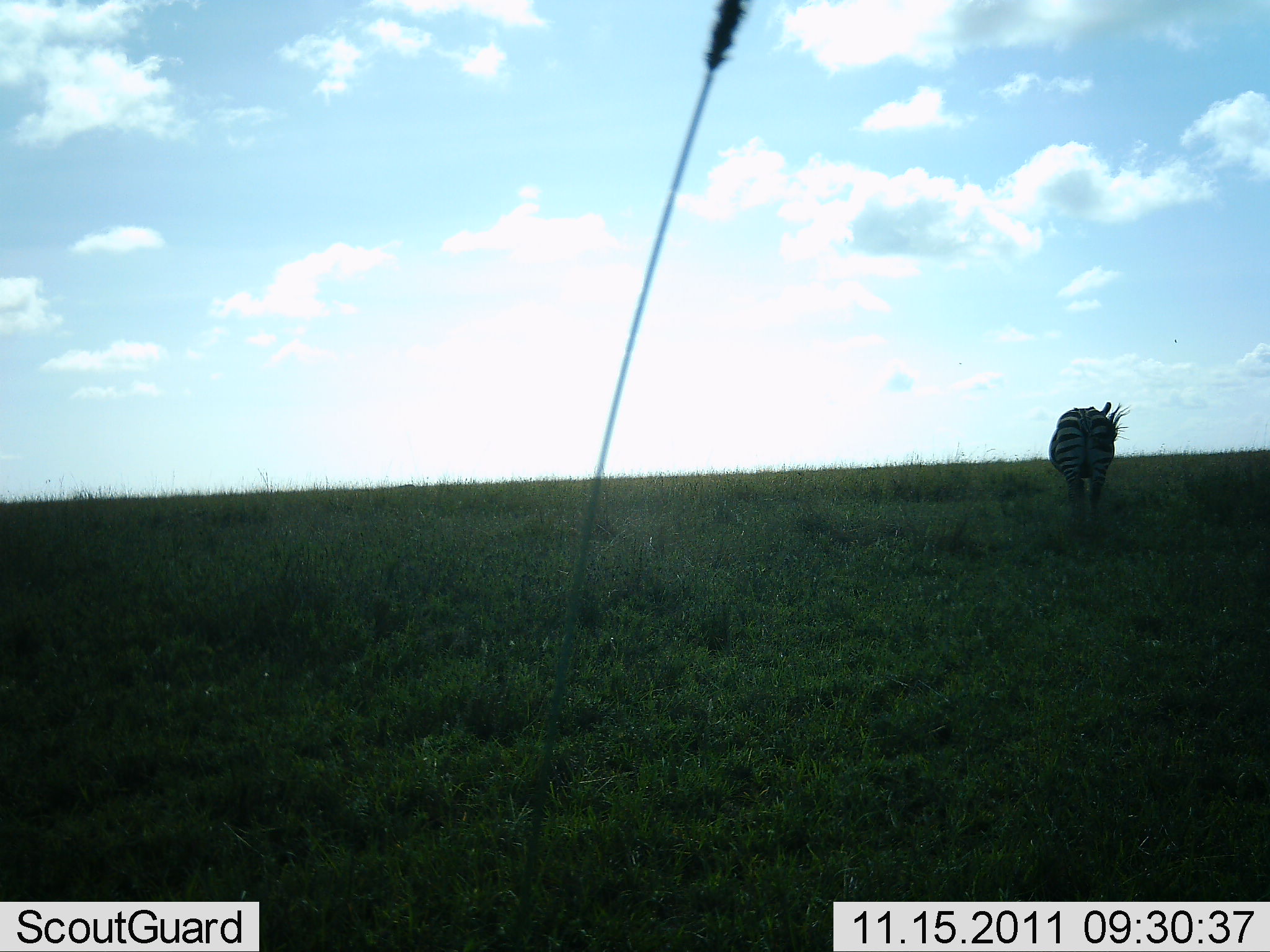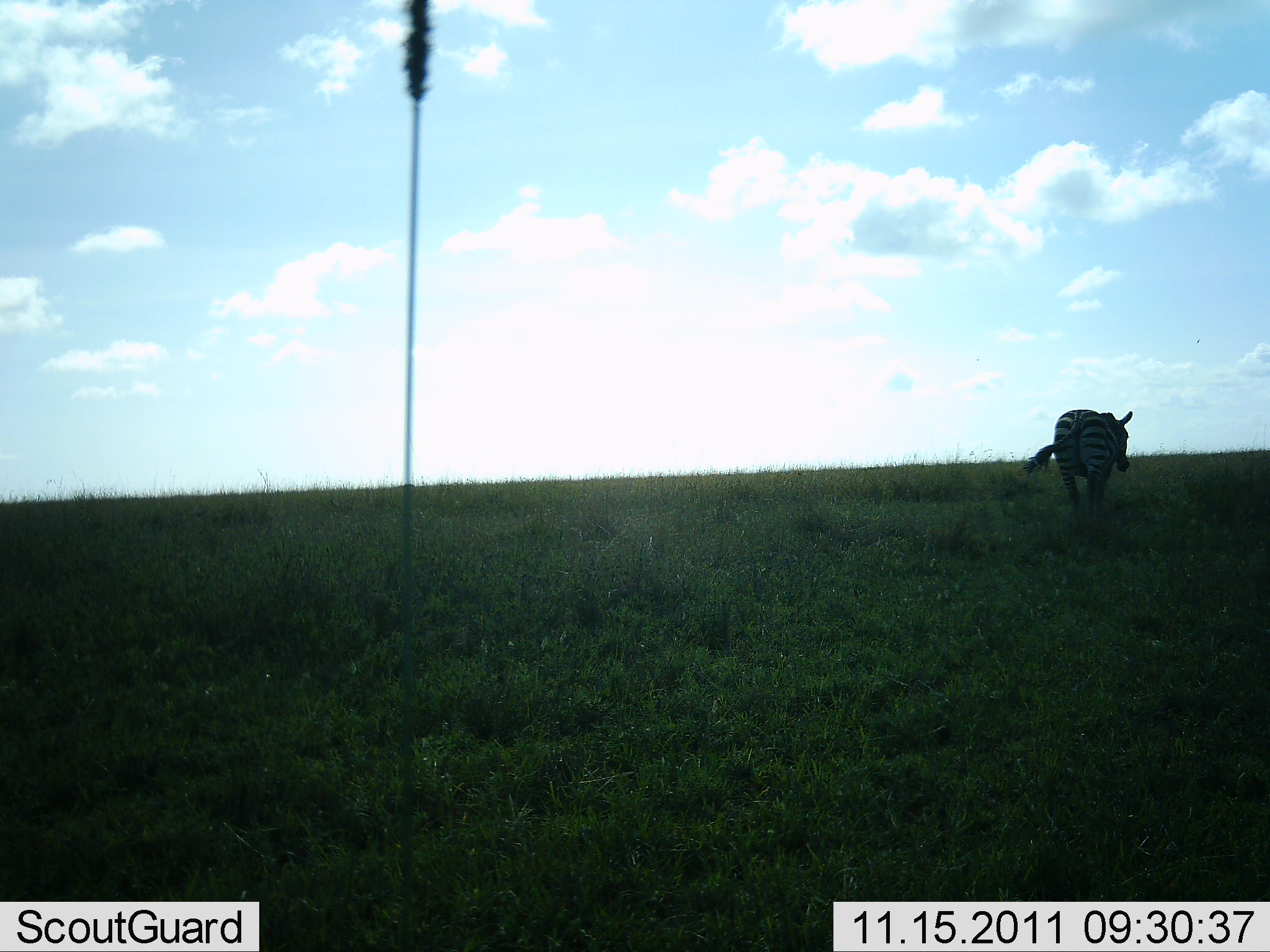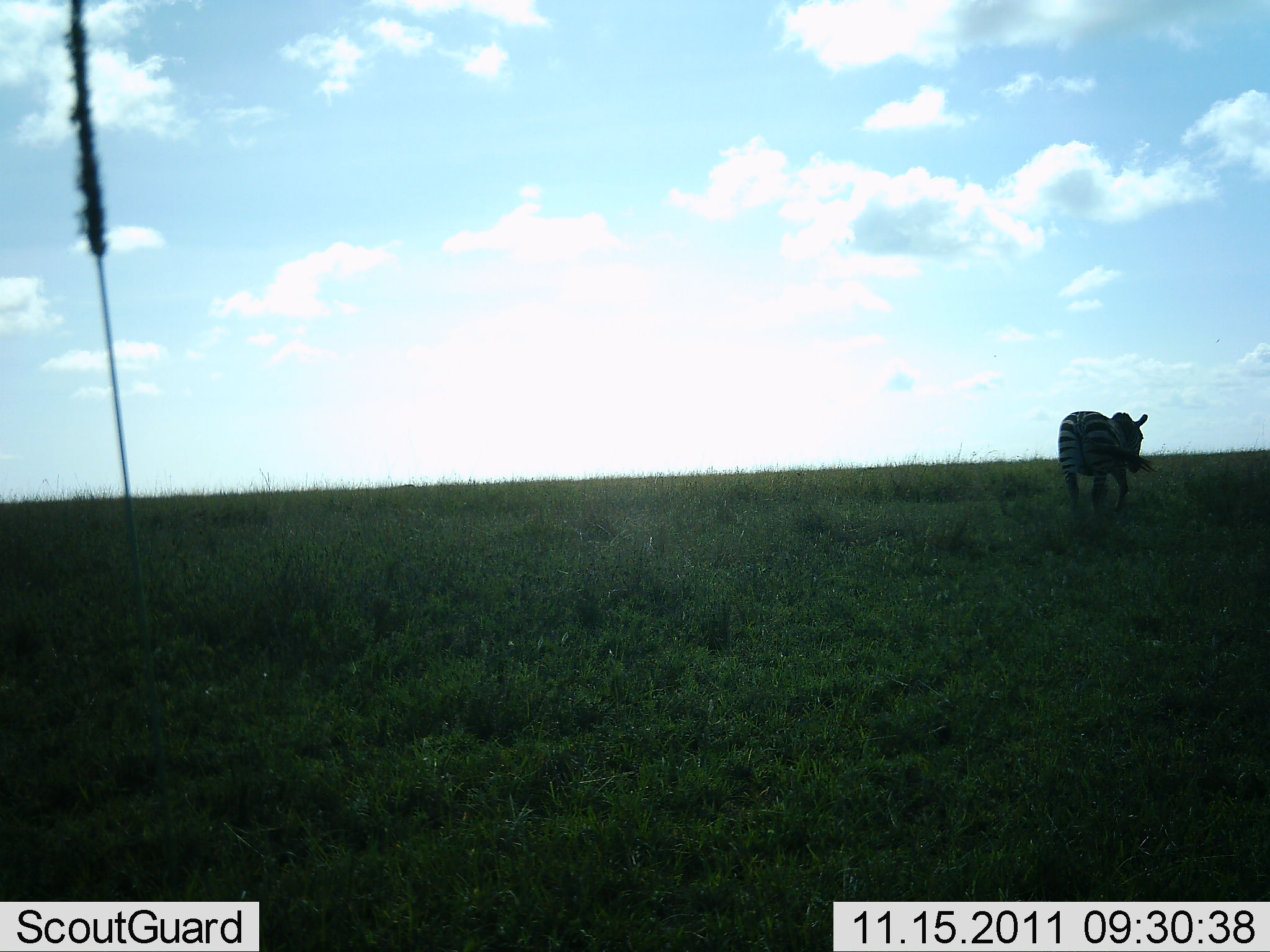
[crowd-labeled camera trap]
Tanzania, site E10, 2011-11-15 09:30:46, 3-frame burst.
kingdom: Animalia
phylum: Chordata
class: Mammalia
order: Perissodactyla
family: Equidae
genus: Equus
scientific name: Equus quagga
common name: plains zebra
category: zebra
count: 1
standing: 54%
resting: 0%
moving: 46%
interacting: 0%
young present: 0%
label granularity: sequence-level